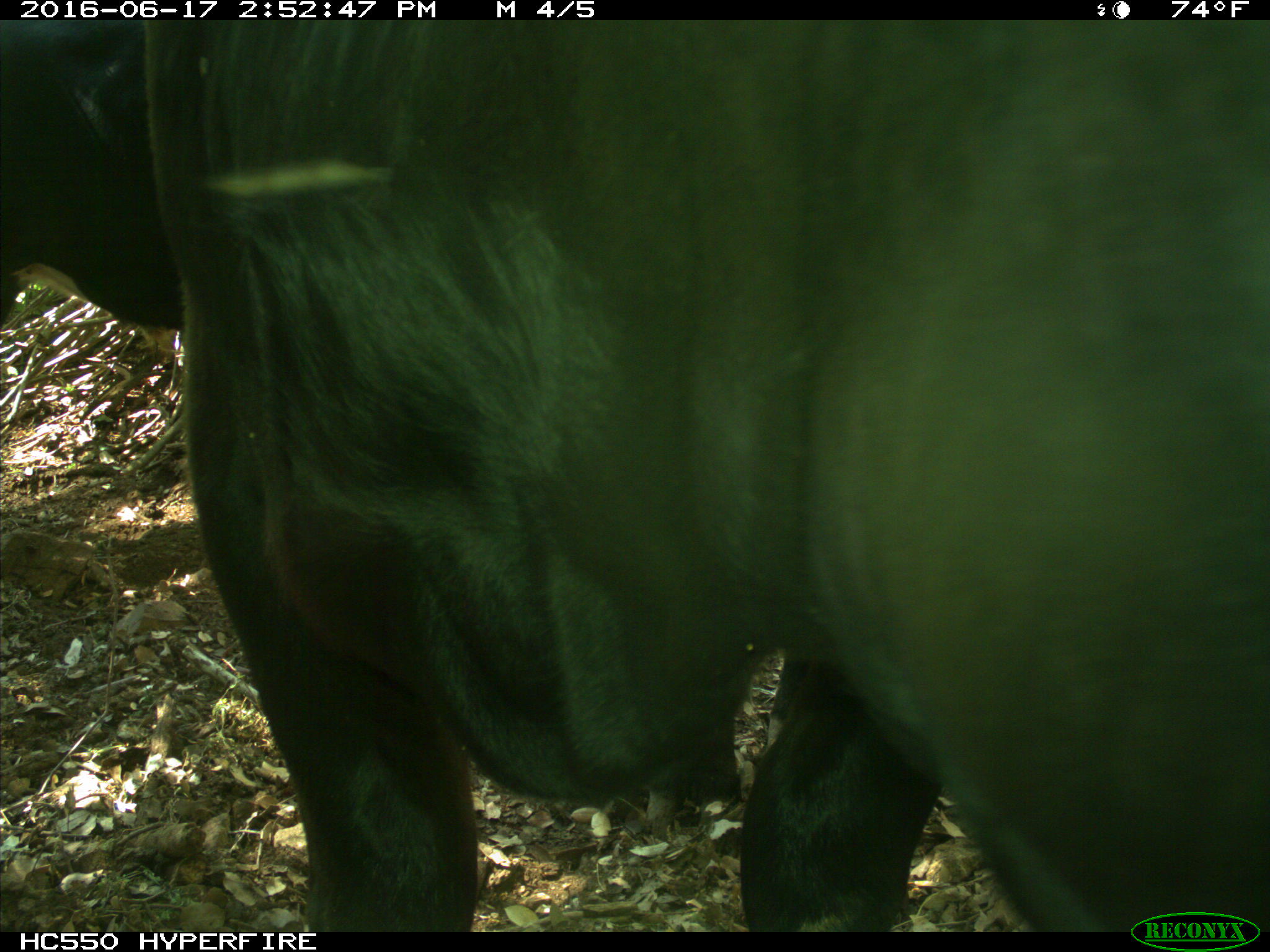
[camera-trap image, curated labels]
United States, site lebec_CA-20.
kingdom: Animalia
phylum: Chordata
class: Mammalia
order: Artiodactyla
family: Bovidae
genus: Bos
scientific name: Bos taurus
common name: domestic cow